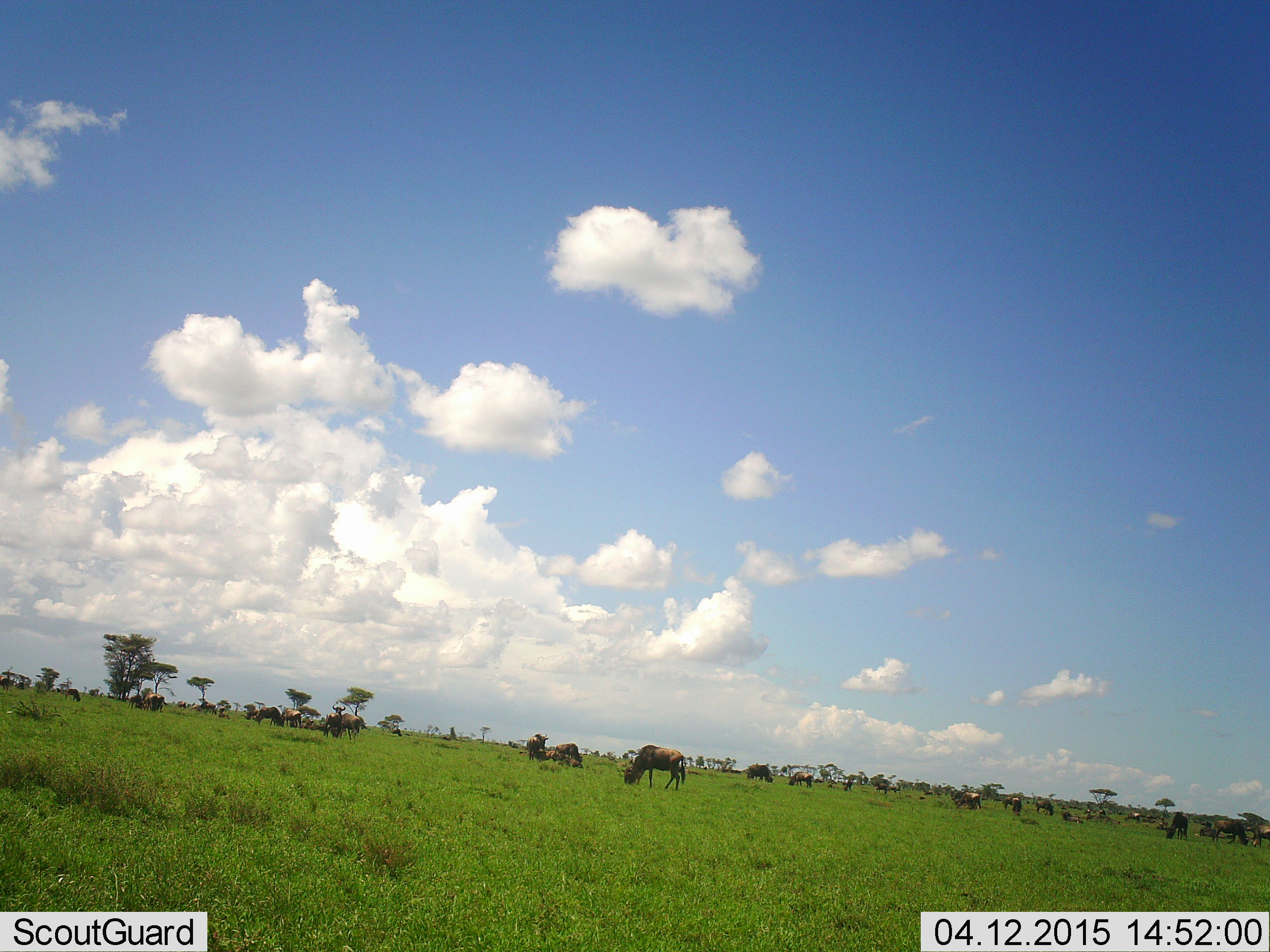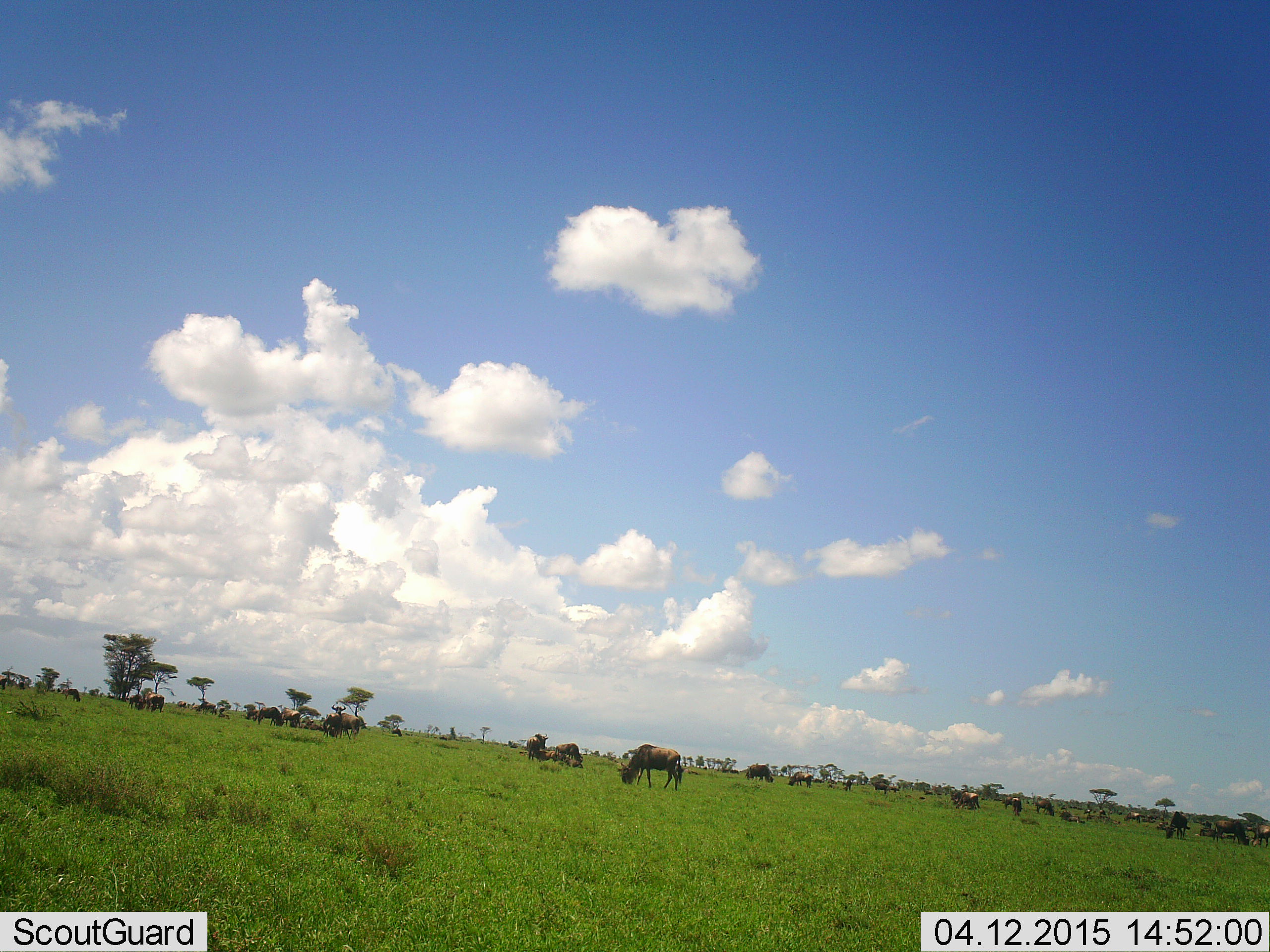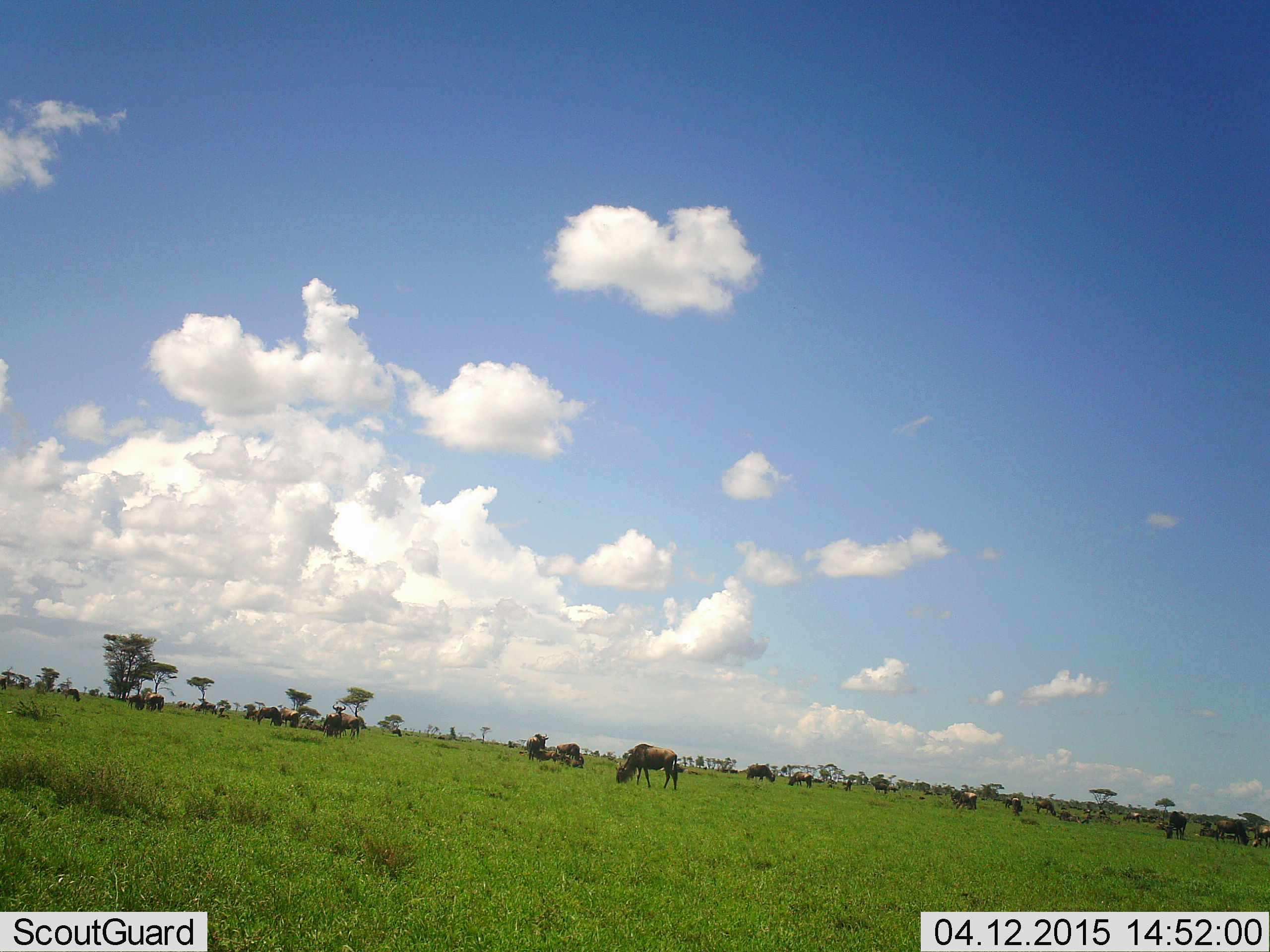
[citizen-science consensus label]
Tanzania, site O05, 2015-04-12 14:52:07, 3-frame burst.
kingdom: Animalia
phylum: Chordata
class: Mammalia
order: Artiodactyla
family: Bovidae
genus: Connochaetes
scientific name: Connochaetes taurinus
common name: blue wildebeest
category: wildebeest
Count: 11-50.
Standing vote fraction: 60%.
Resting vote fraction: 10%.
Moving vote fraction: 0%.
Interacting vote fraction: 0%.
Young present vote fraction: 10%.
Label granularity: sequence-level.